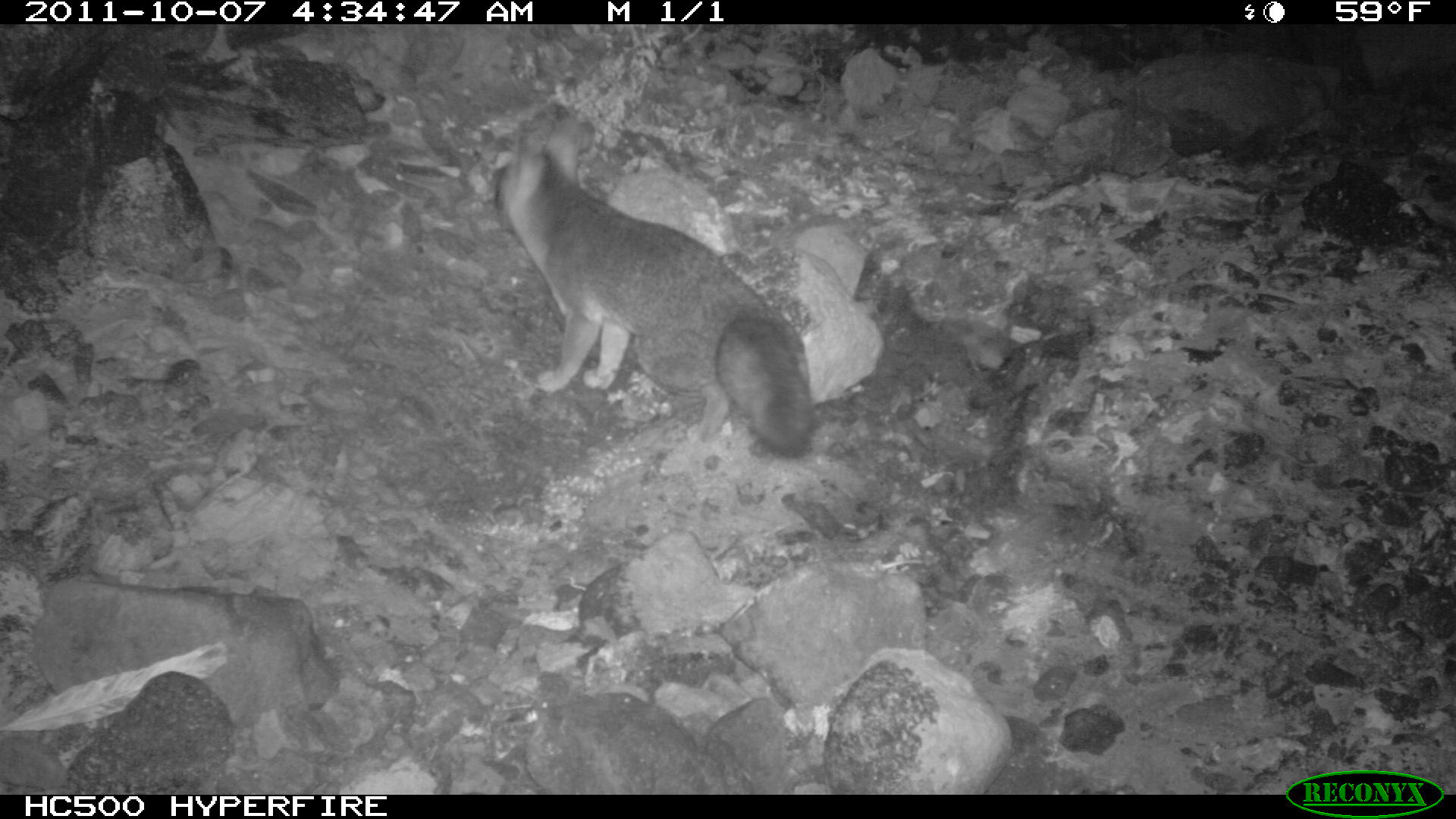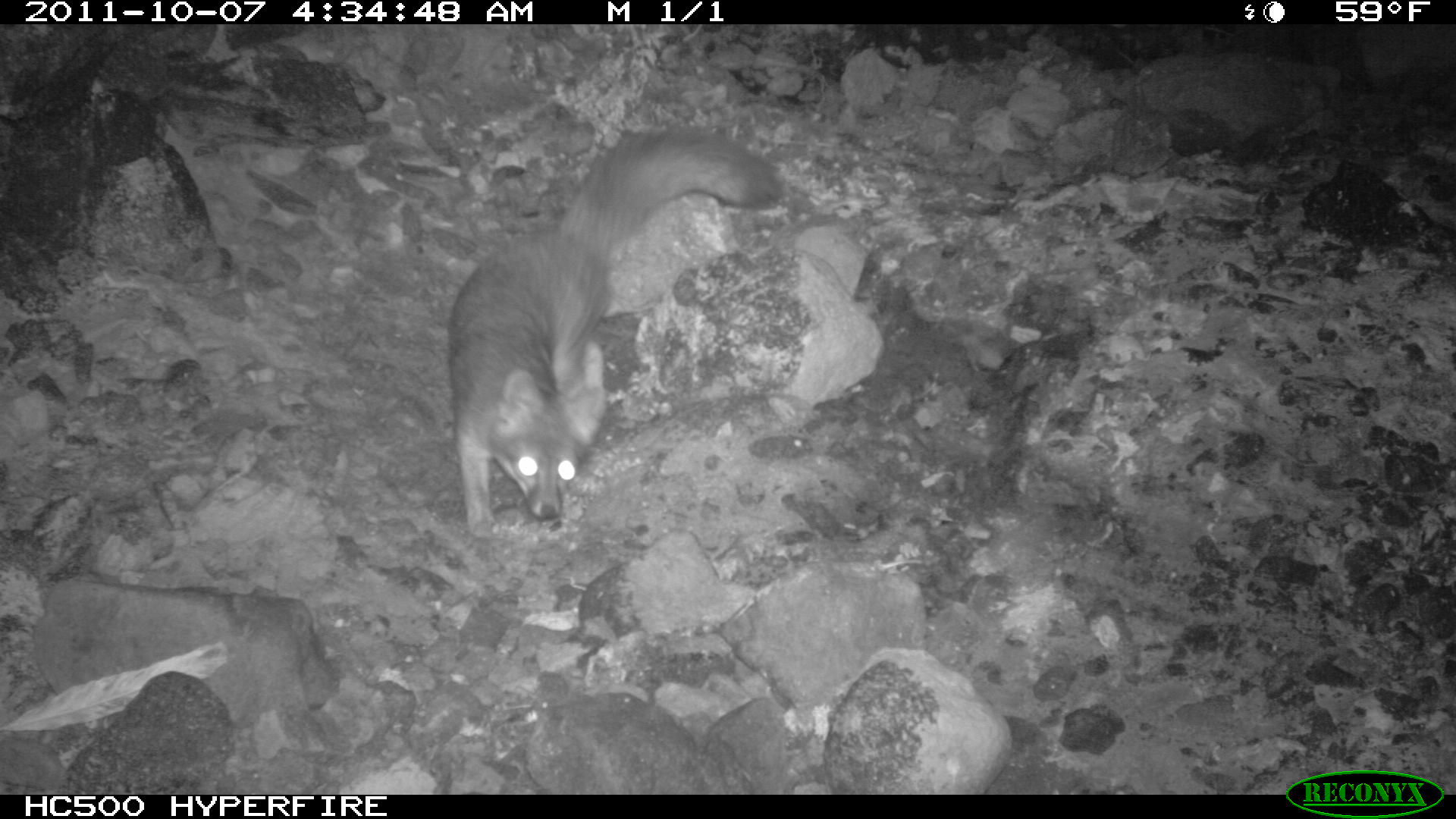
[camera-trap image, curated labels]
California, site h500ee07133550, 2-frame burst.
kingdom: Animalia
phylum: Chordata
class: Mammalia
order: Carnivora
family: Canidae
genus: Urocyon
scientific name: Urocyon littoralis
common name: island fox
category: fox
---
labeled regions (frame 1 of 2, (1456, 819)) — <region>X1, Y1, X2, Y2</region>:
fox: <region>492, 102, 815, 459</region>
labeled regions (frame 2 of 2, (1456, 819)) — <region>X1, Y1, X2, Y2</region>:
fox: <region>447, 129, 780, 538</region>